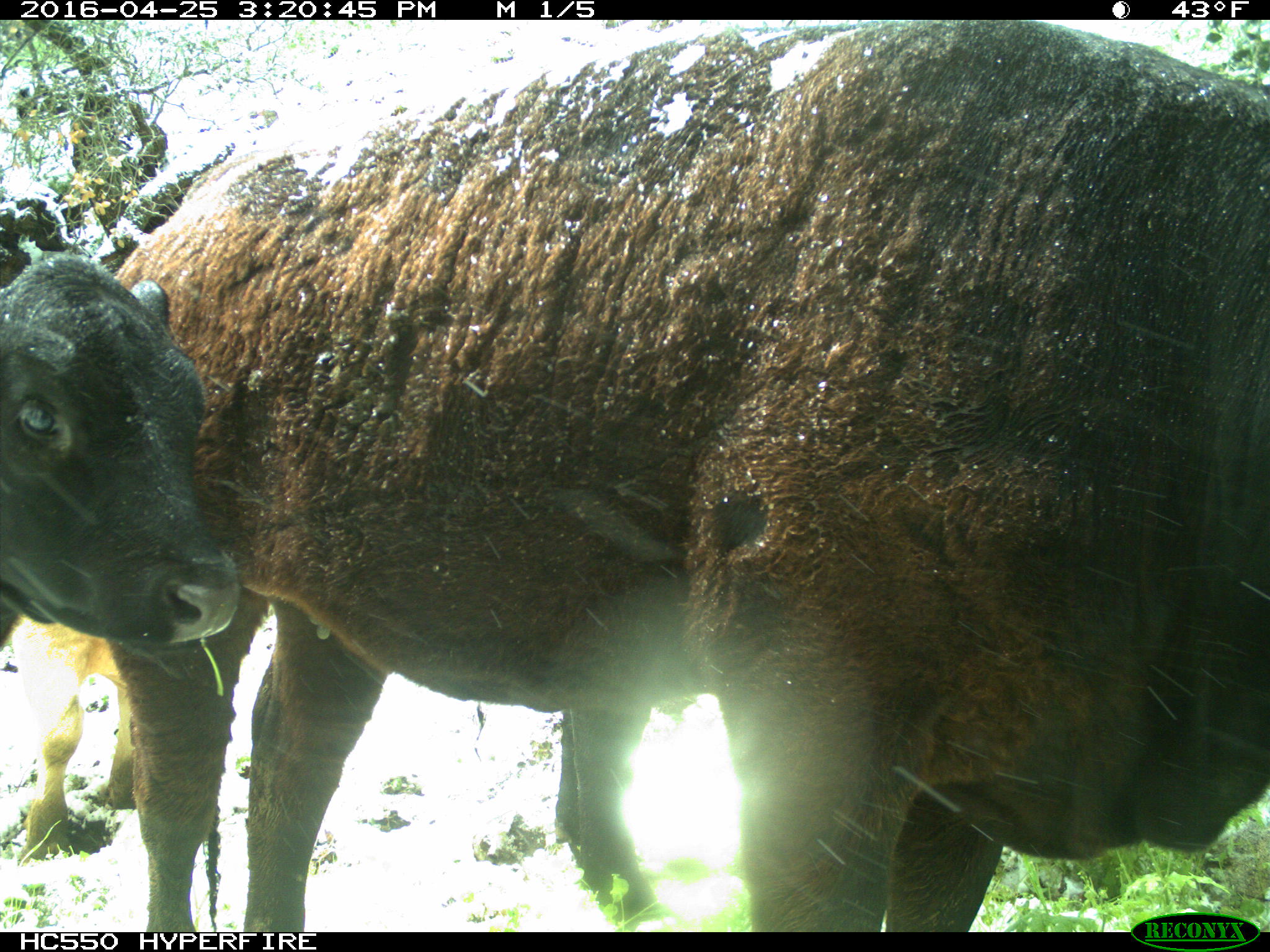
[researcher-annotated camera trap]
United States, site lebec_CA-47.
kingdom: Animalia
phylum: Chordata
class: Mammalia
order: Artiodactyla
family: Bovidae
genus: Bos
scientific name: Bos taurus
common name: domestic cow